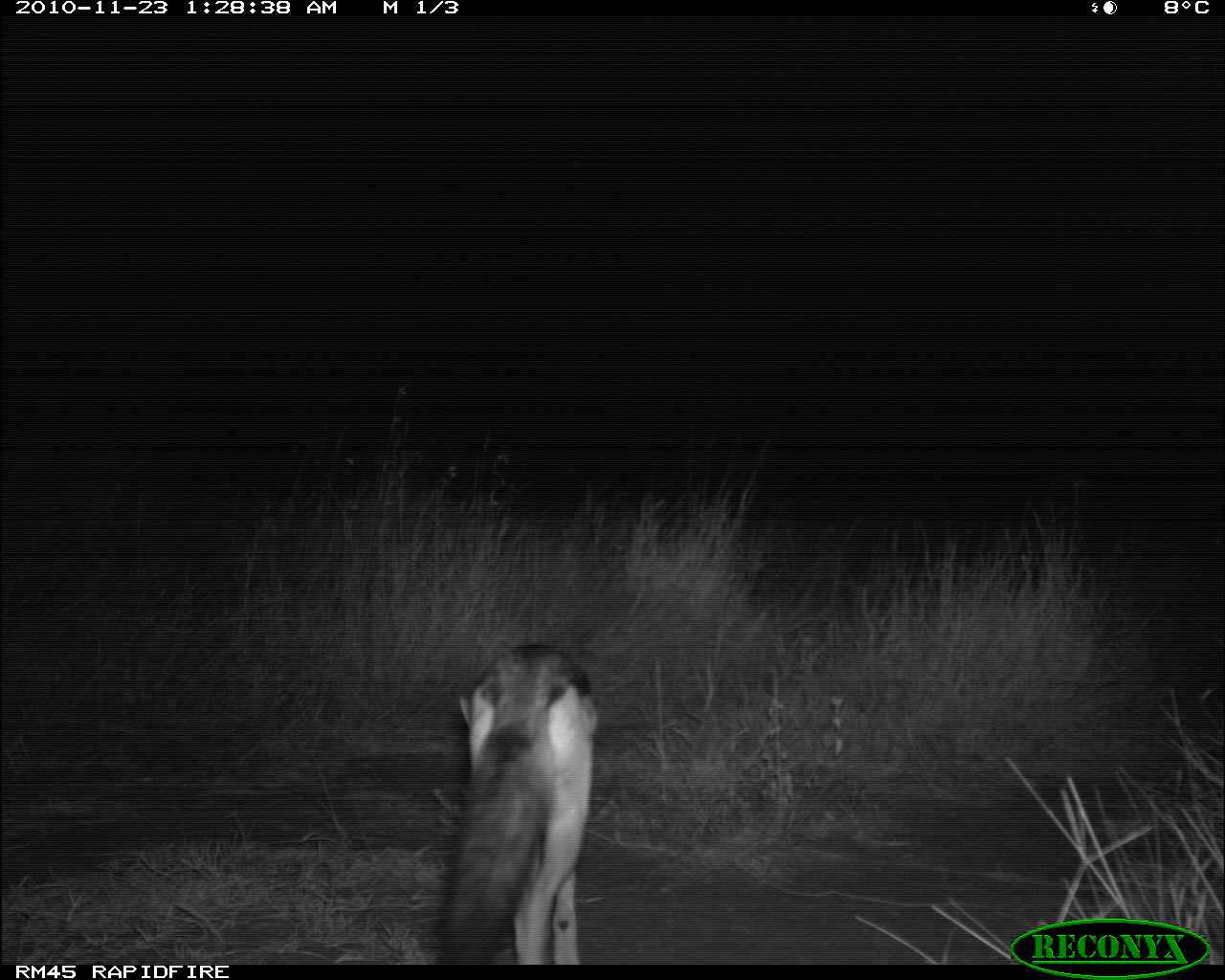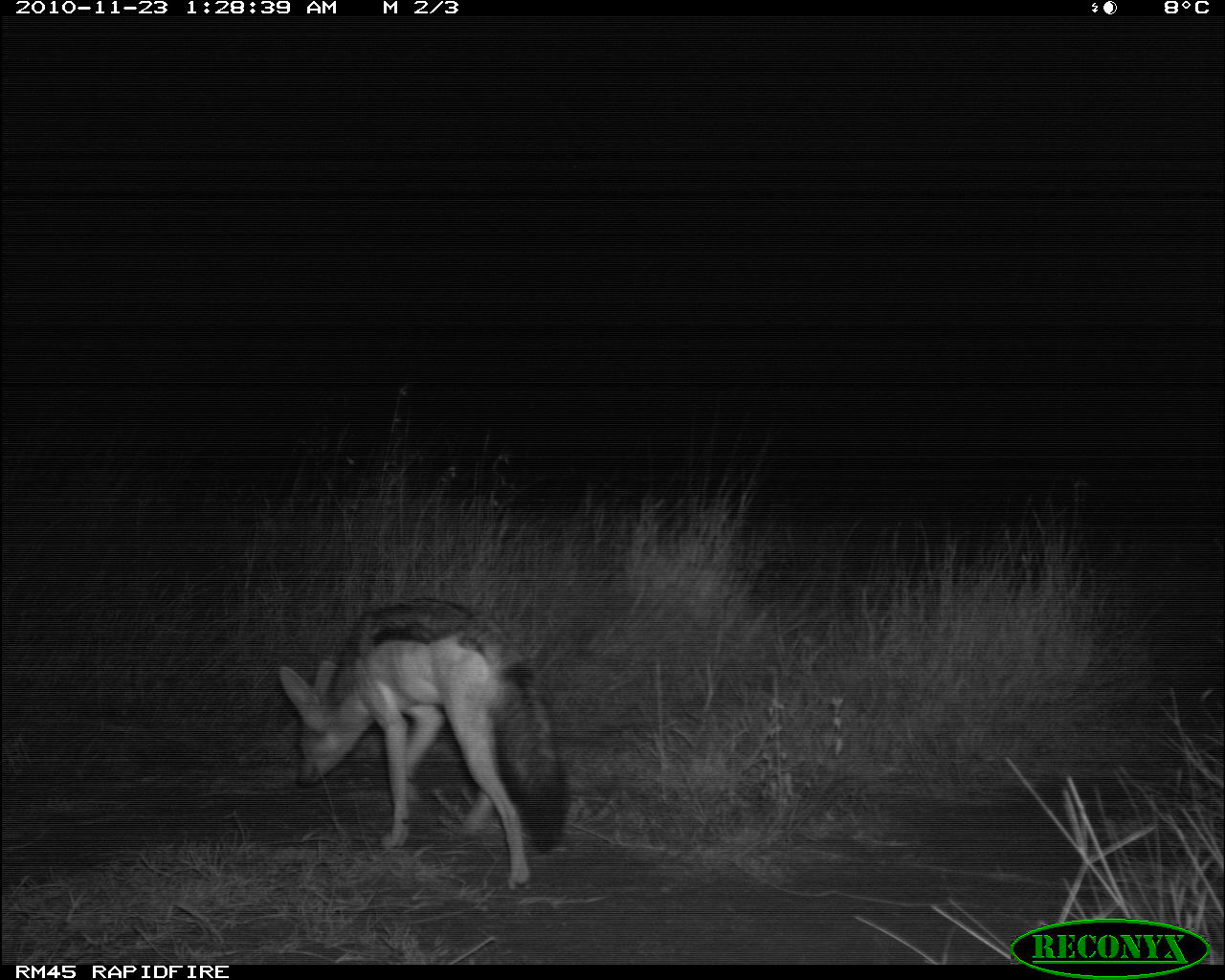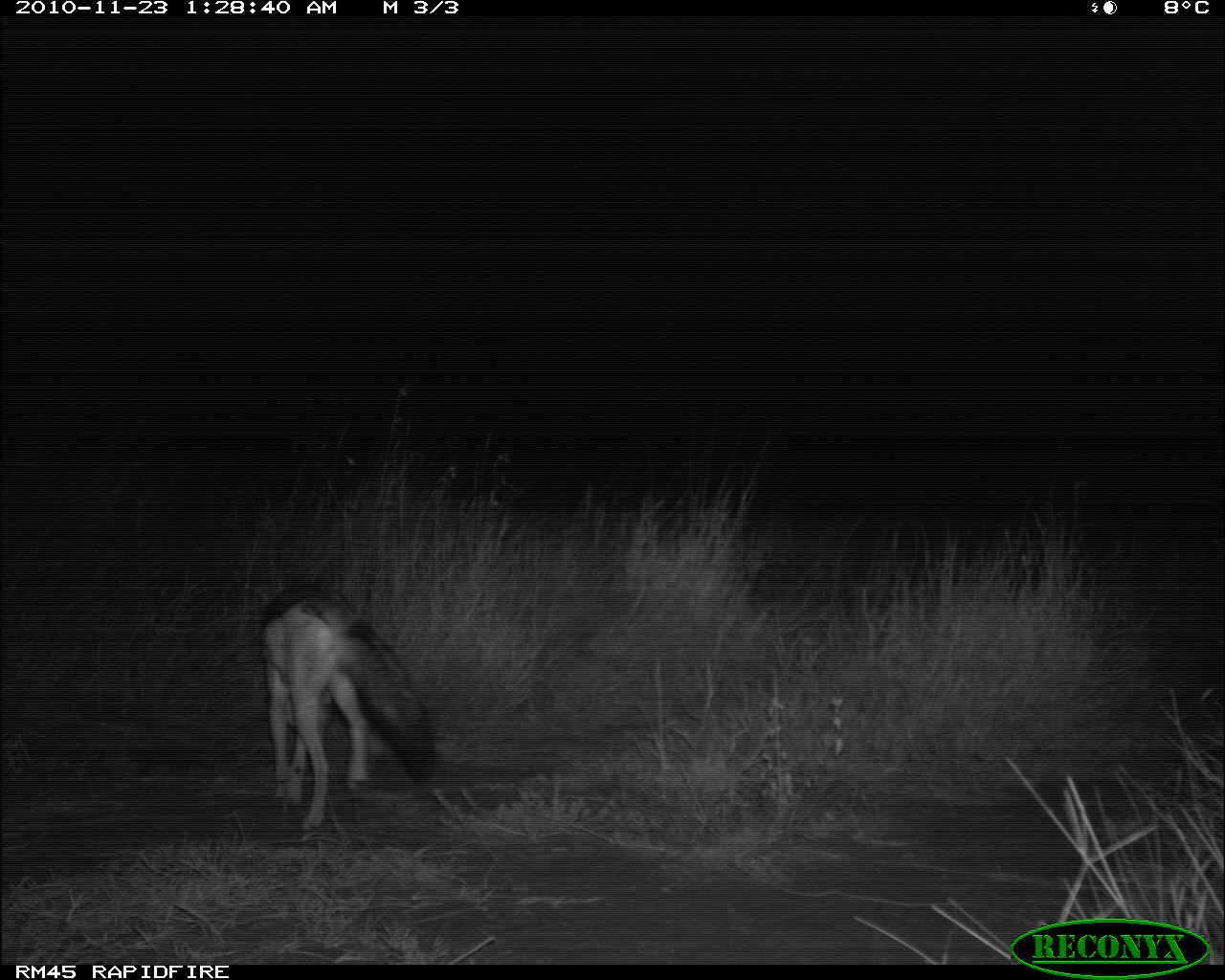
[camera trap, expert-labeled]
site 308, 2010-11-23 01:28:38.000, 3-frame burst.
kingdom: Animalia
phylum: Chordata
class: Mammalia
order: Carnivora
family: Canidae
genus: Lupulella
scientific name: Lupulella mesomelas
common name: black-backed jackal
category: canis mesomelas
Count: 1.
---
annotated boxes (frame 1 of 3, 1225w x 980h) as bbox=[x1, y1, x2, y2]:
canis mesomelas: bbox=[430, 643, 599, 965]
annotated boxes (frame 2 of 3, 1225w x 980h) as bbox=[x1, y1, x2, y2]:
canis mesomelas: bbox=[277, 597, 567, 892]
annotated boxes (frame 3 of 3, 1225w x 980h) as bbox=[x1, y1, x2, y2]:
canis mesomelas: bbox=[257, 578, 435, 832]